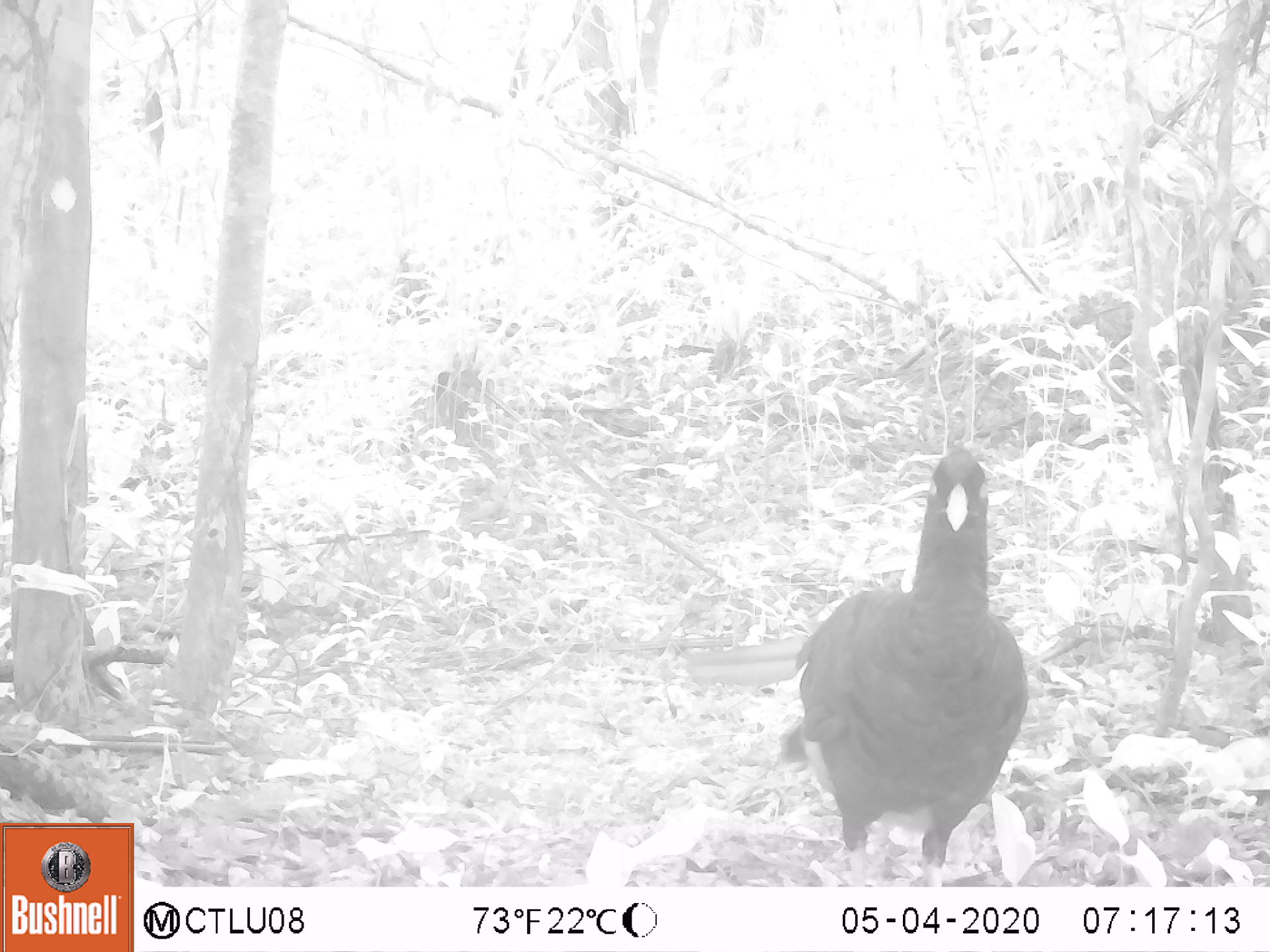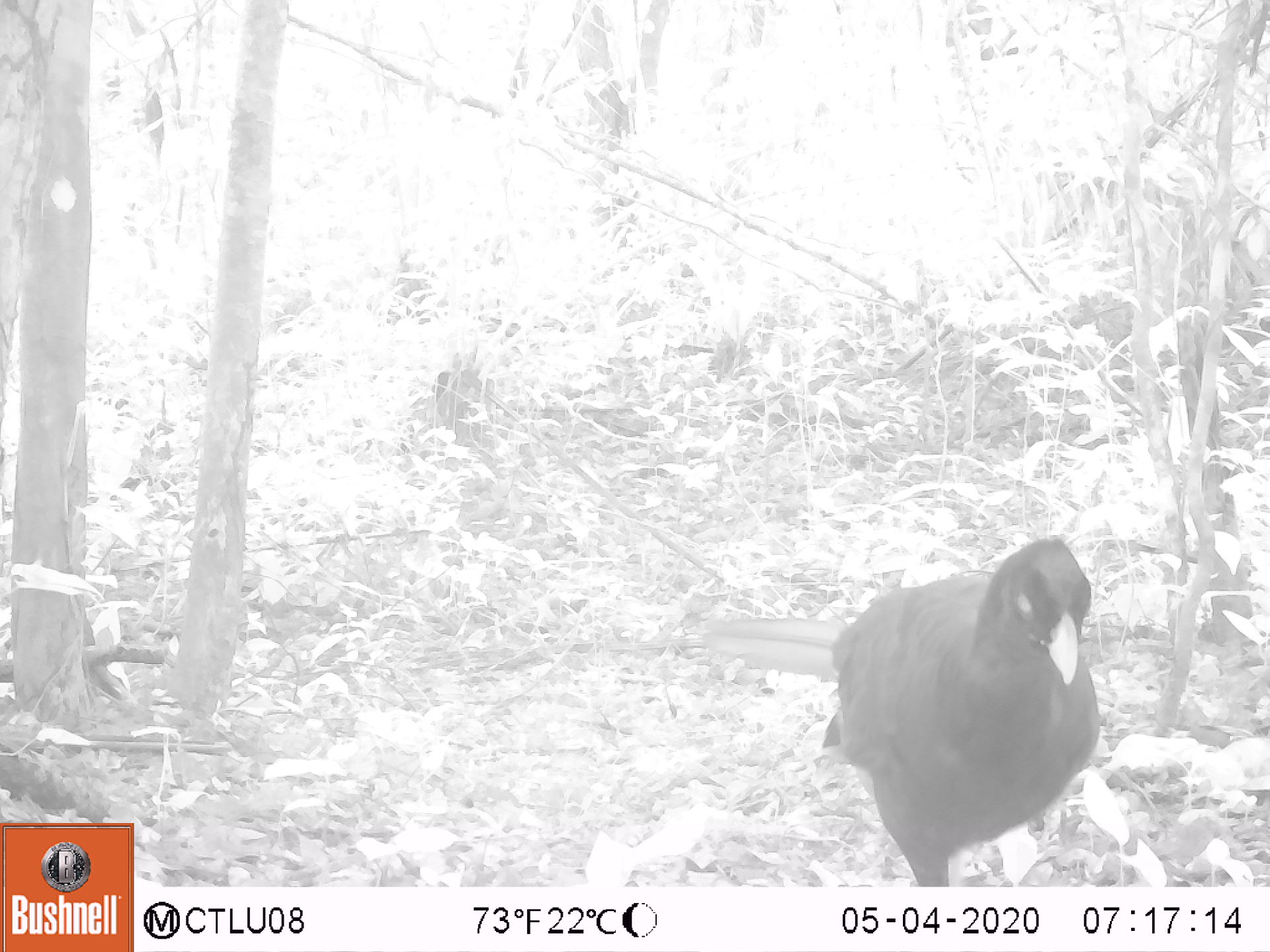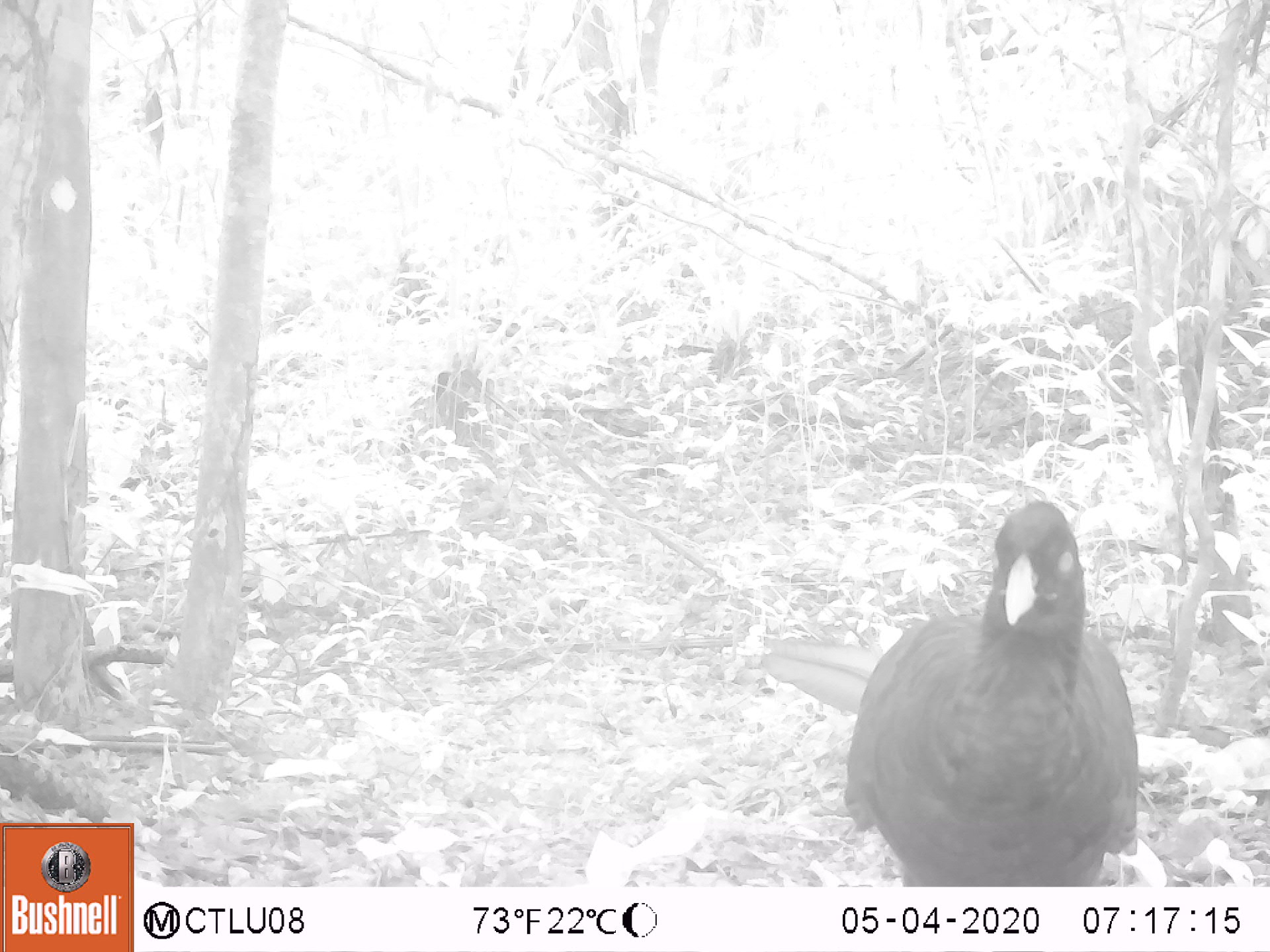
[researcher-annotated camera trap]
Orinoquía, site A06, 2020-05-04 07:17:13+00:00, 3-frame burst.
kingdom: Animalia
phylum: Chordata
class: Aves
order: Galliformes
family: Cracidae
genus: Mitu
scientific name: Mitu salvini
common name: salvin's currasow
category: salvins curassow